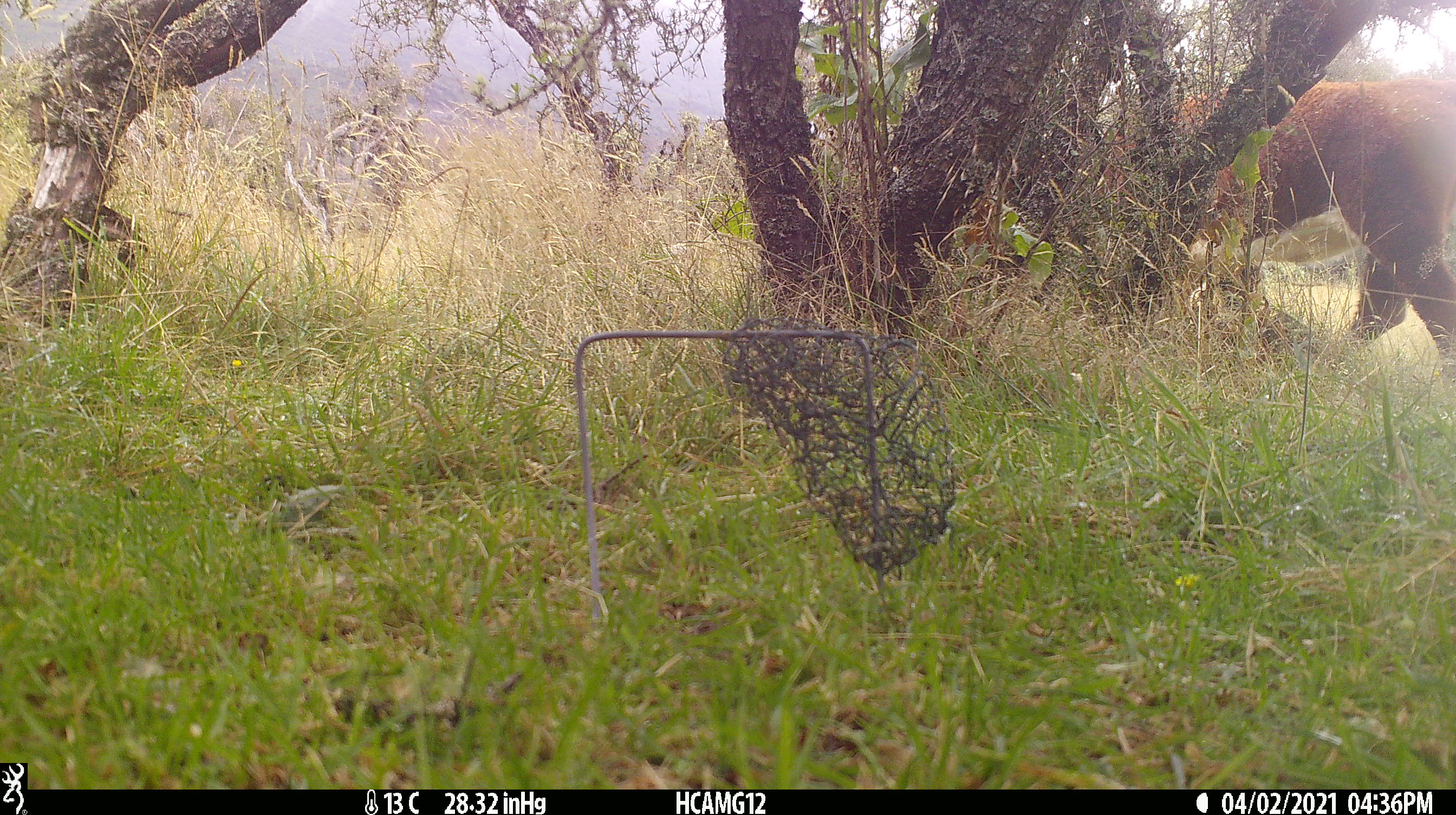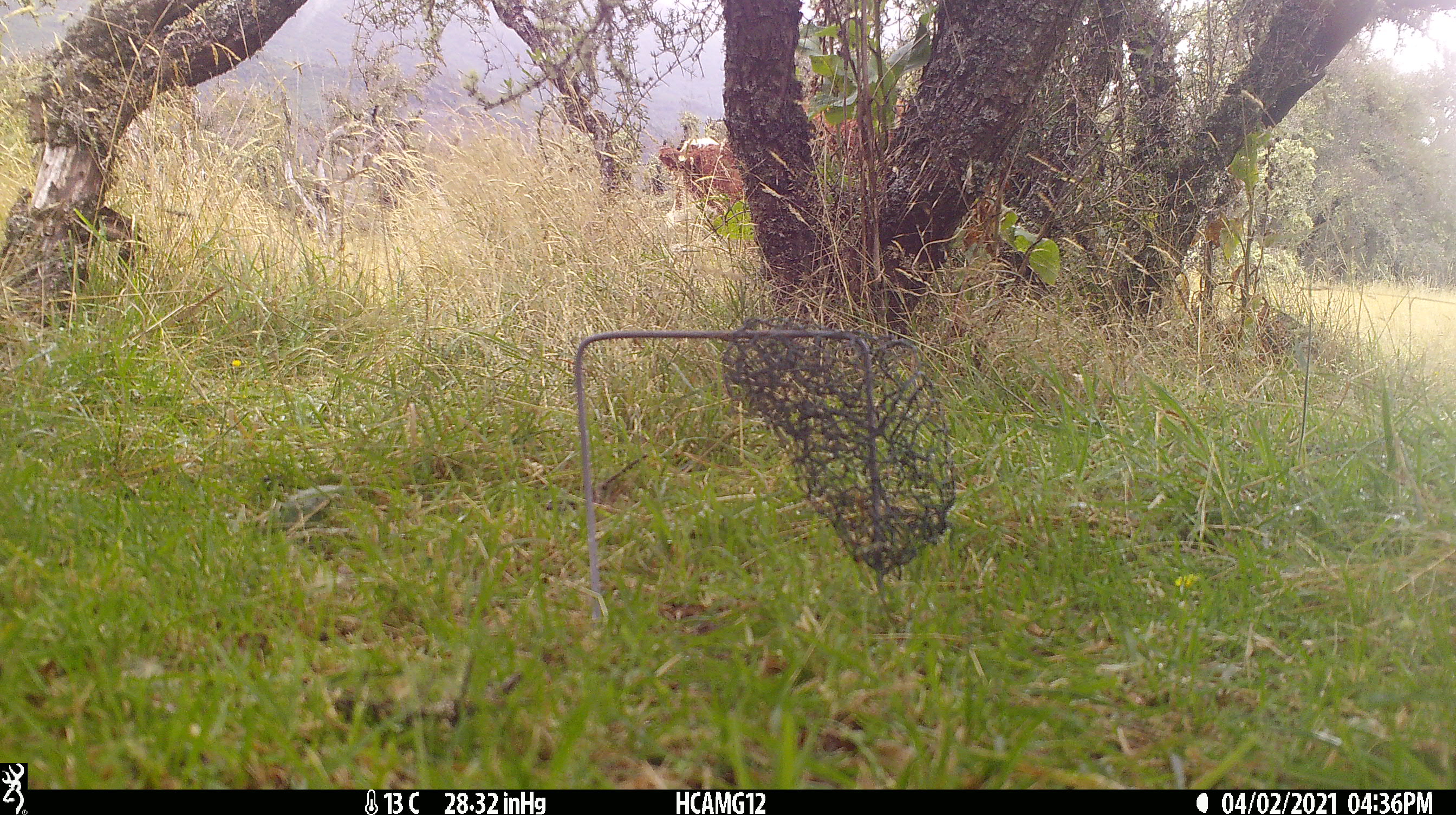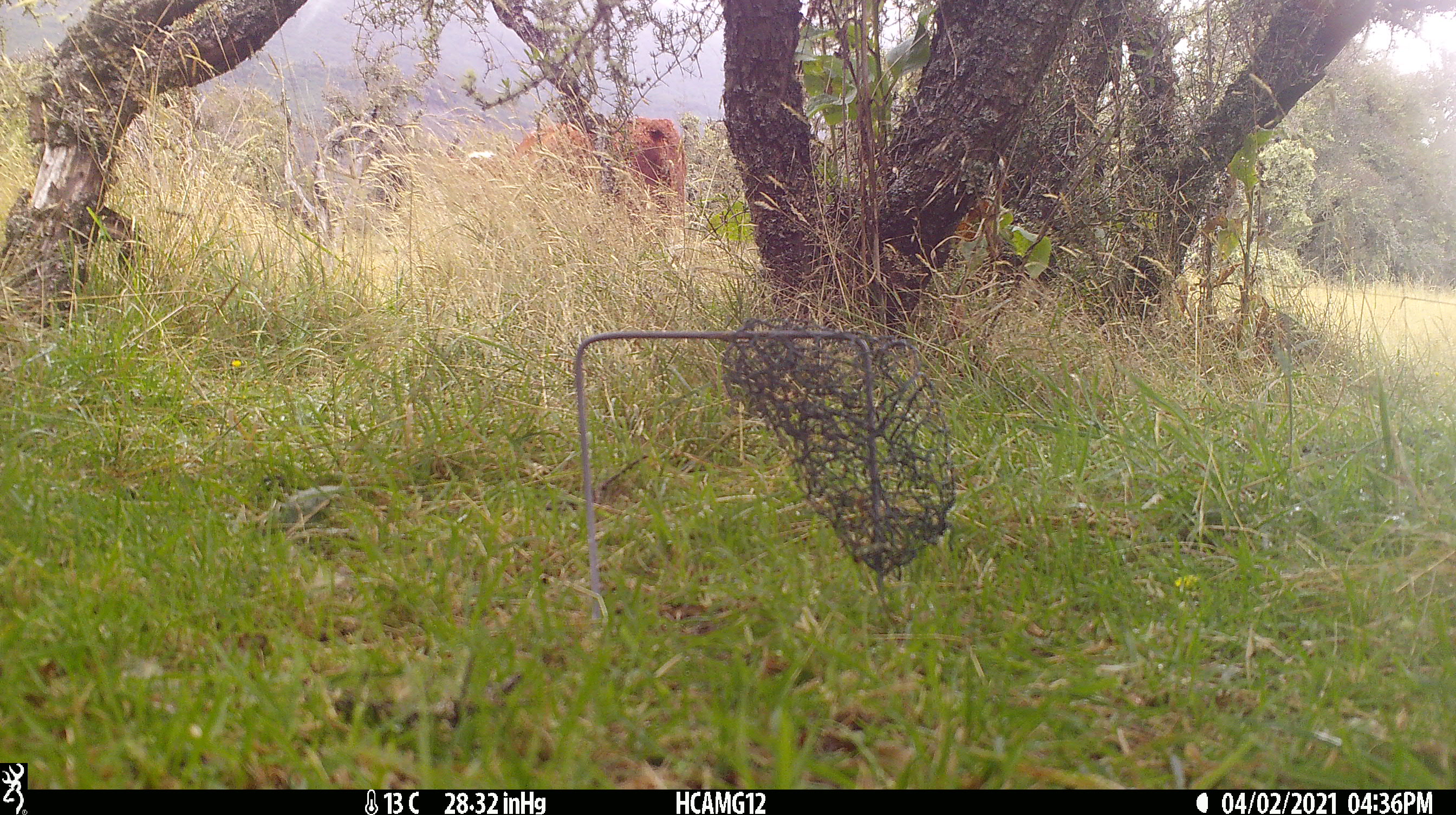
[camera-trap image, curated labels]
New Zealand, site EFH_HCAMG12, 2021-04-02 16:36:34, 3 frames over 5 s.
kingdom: Animalia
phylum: Chordata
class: Mammalia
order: Artiodactyla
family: Bovidae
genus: Bos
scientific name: Bos taurus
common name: domestic cow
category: cow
Cow (domestic cow) (Bos taurus).